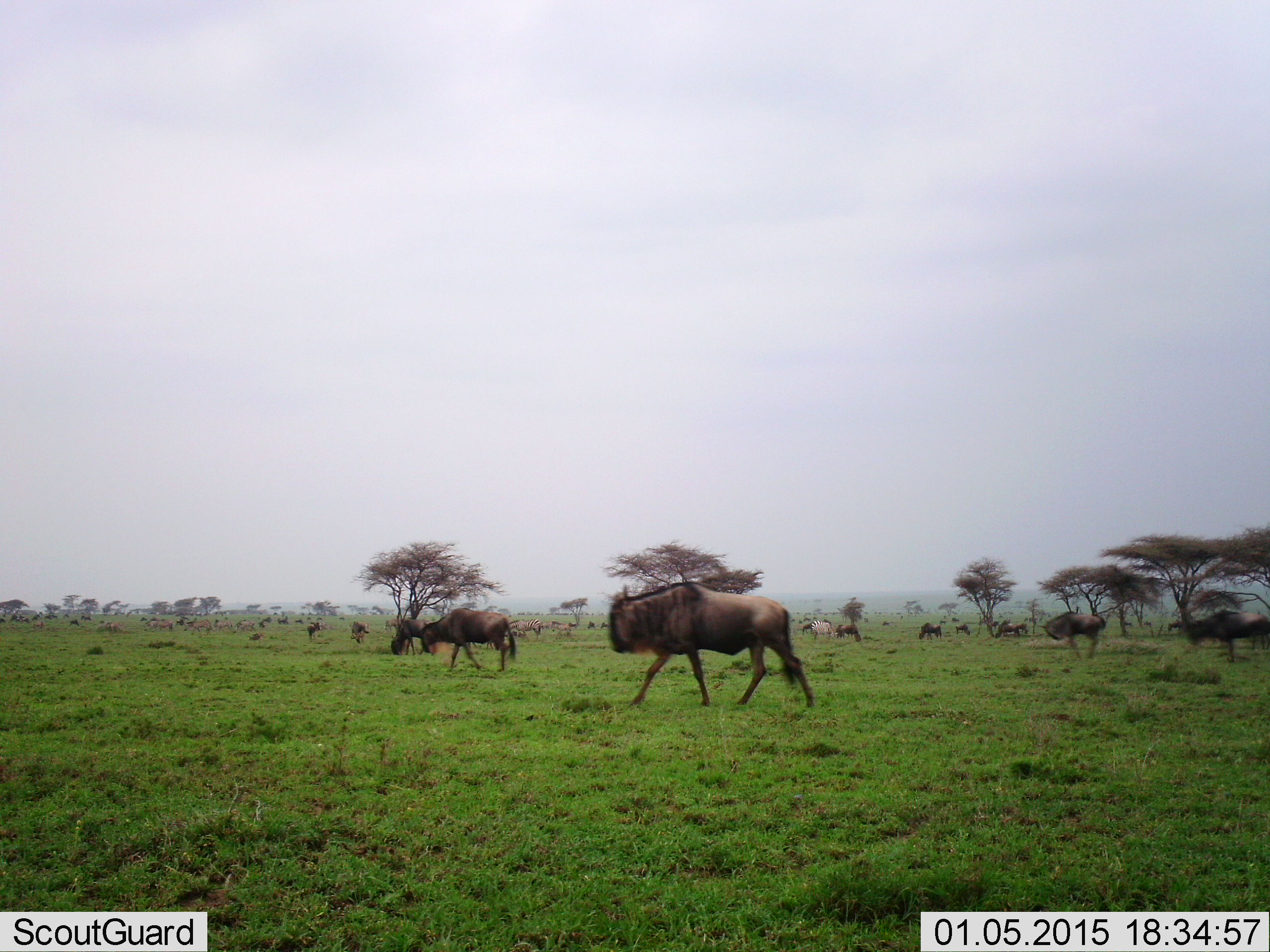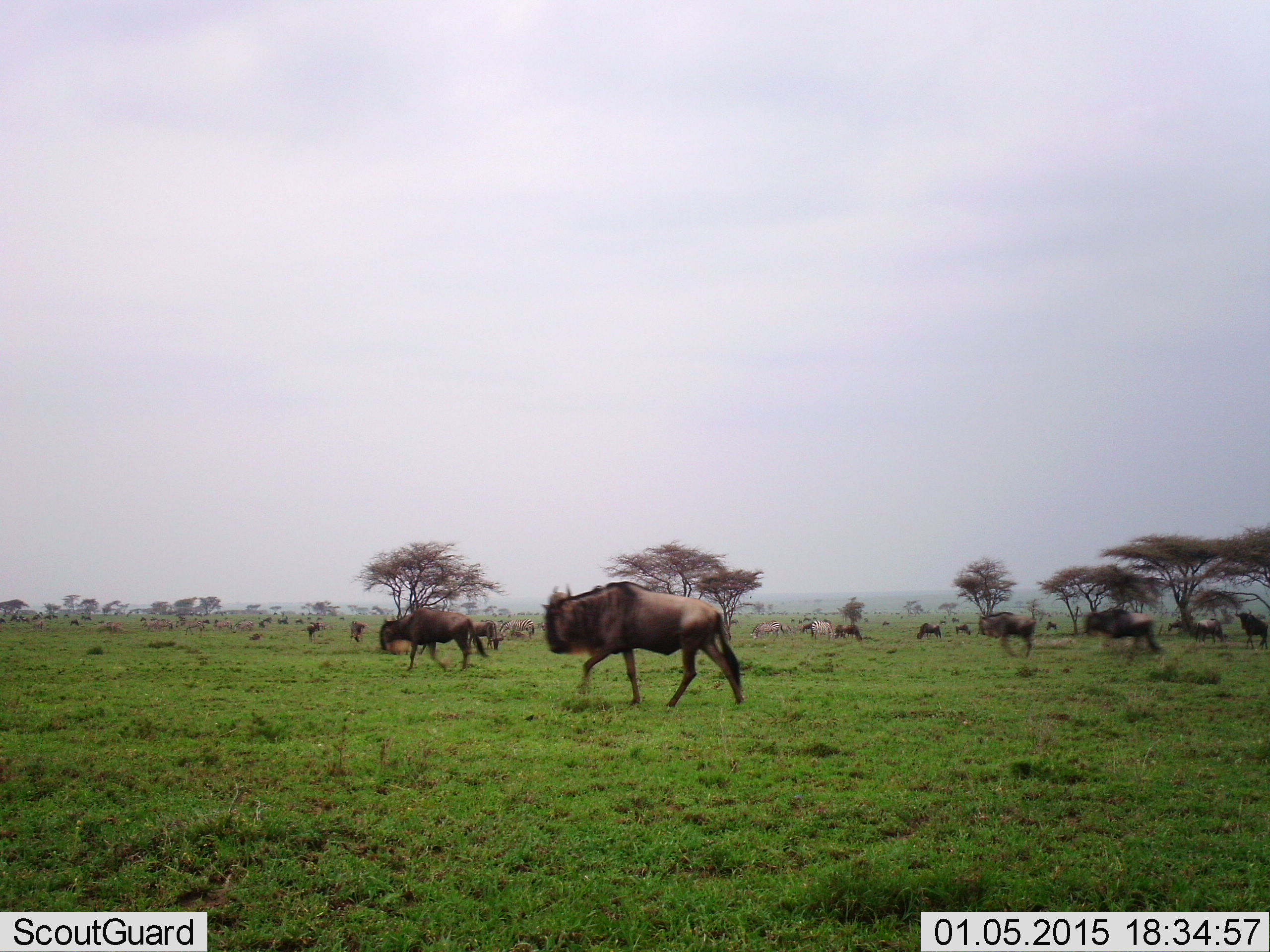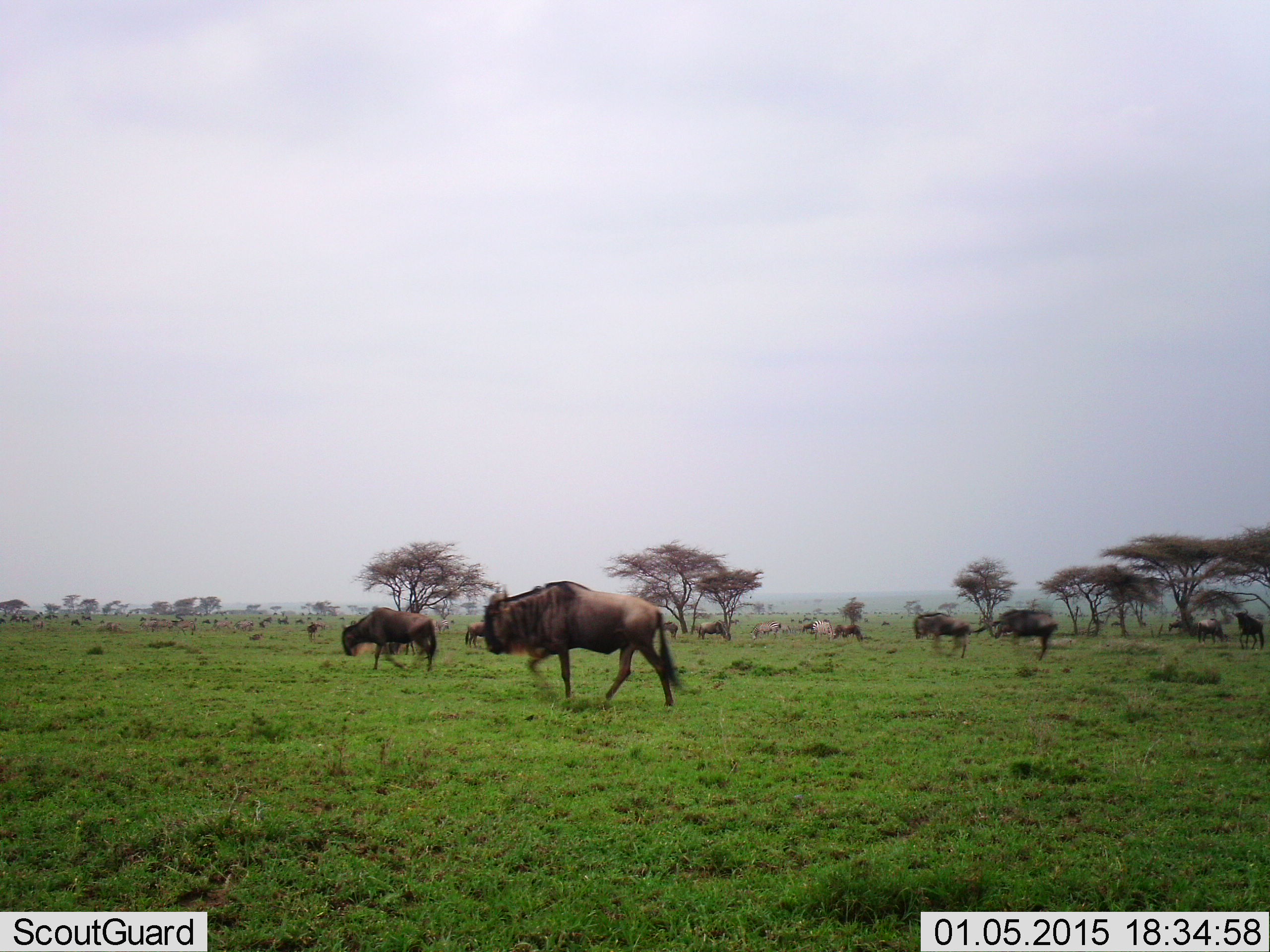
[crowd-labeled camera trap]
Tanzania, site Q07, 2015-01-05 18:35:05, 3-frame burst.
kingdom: Animalia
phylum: Chordata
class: Mammalia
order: Artiodactyla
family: Bovidae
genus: Connochaetes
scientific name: Connochaetes taurinus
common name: blue wildebeest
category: wildebeest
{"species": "wildebeest (blue wildebeest) (Connochaetes taurinus)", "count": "11-50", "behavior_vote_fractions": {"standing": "27%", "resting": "0%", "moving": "91%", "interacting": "0%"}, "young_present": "0%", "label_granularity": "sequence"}